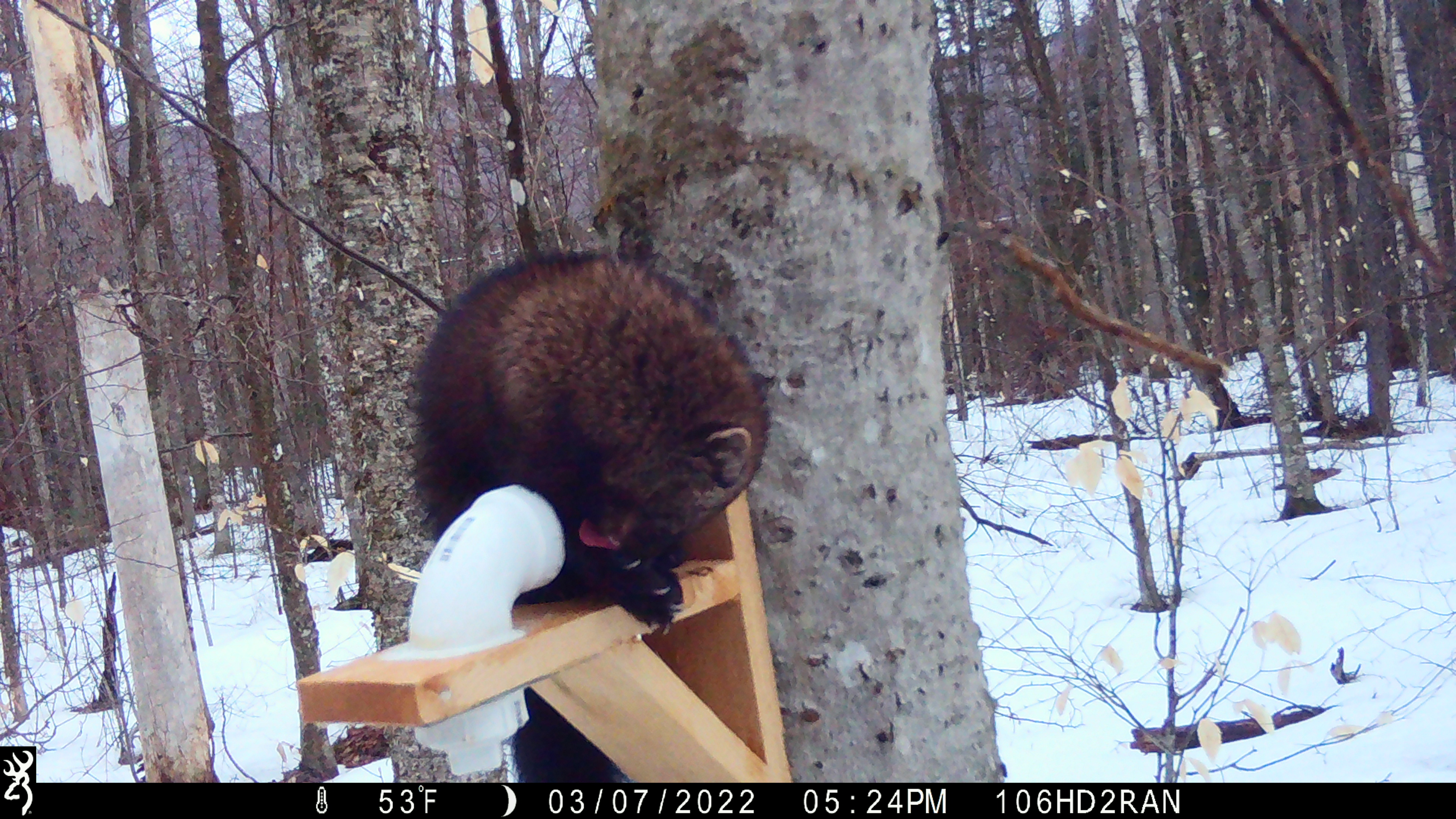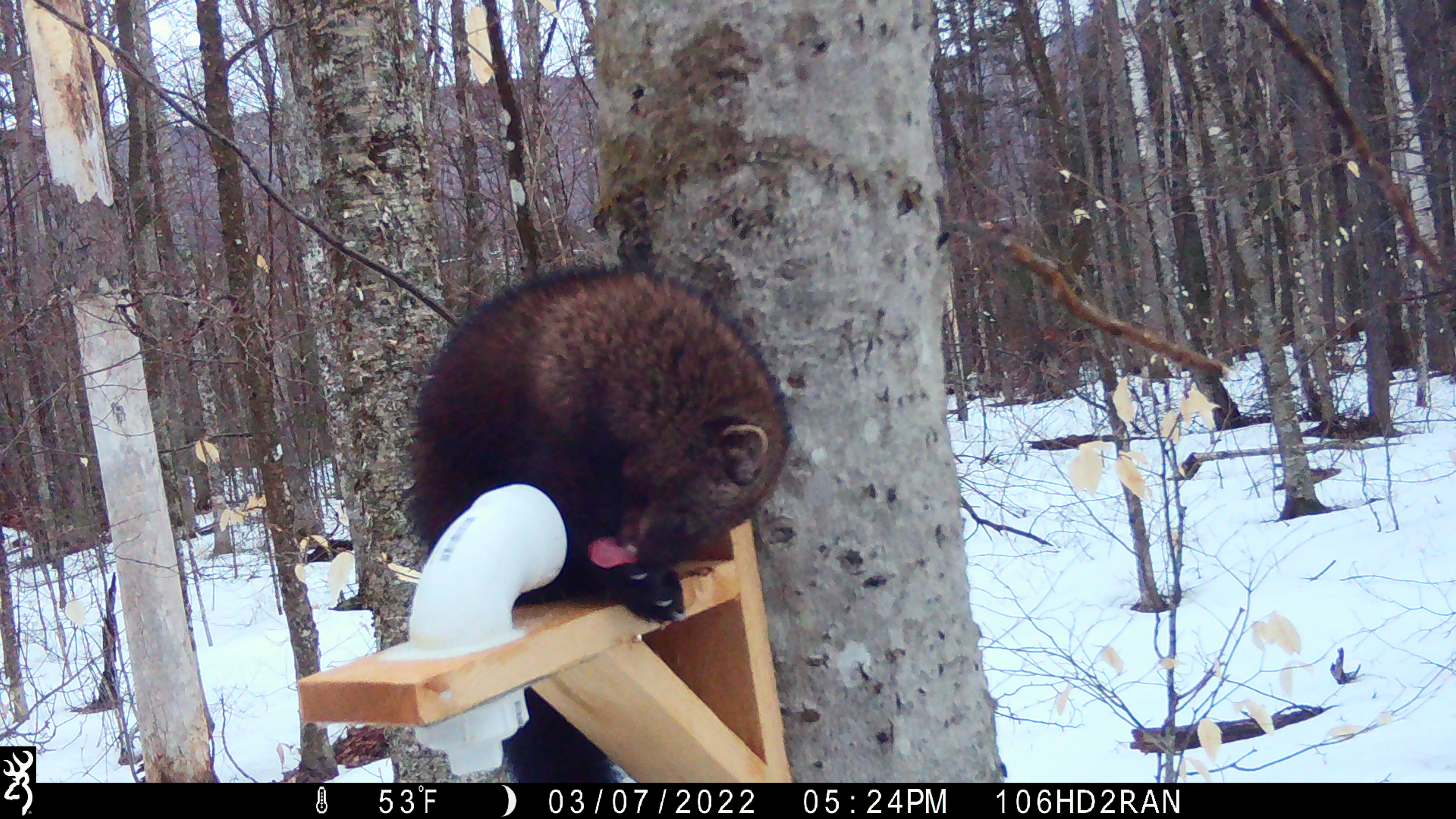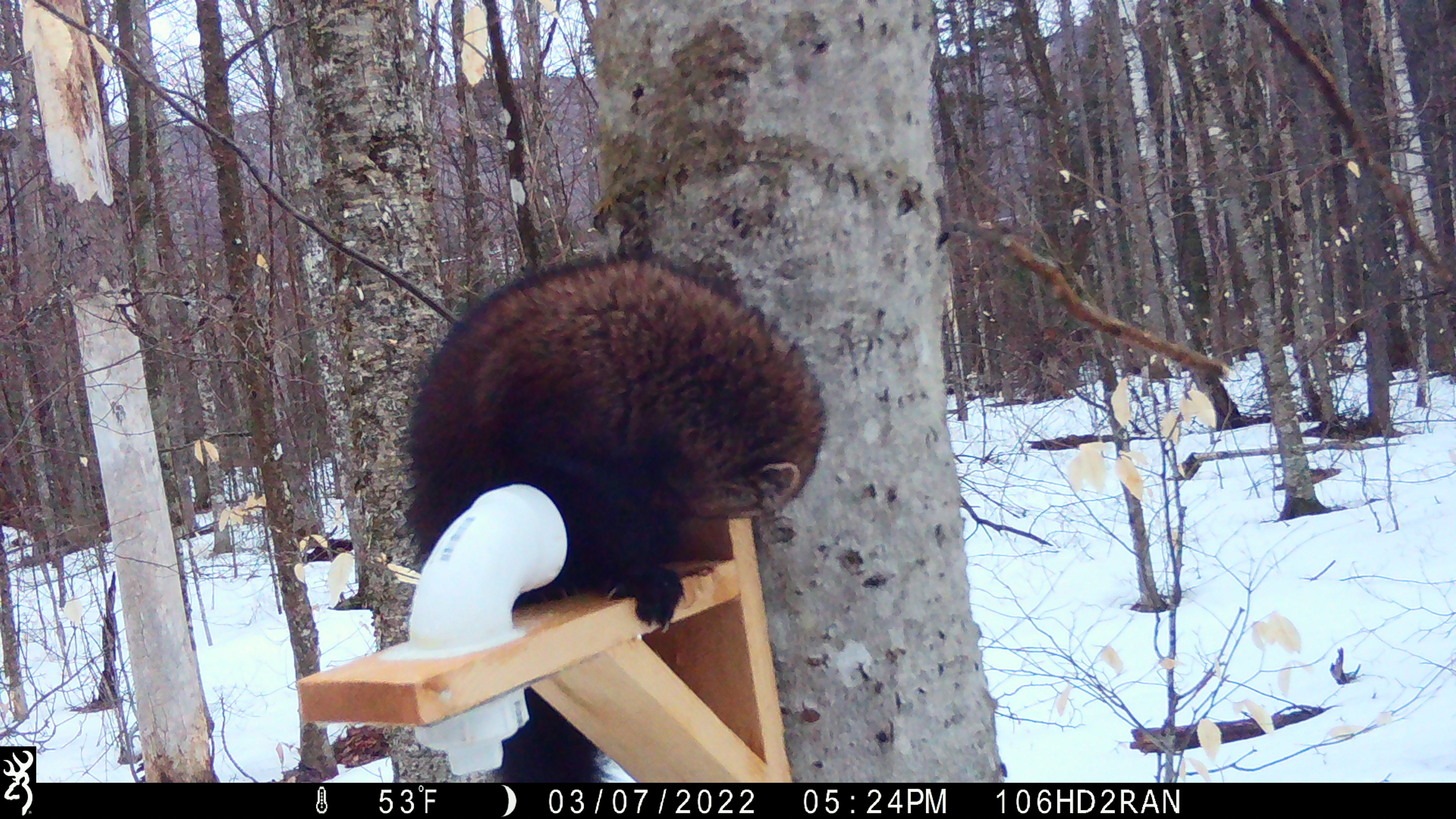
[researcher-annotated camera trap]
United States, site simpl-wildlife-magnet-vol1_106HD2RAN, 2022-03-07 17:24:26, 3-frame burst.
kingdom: Animalia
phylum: Chordata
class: Mammalia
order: Carnivora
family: Mustelidae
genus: Pekania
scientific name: Pekania pennanti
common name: fisher